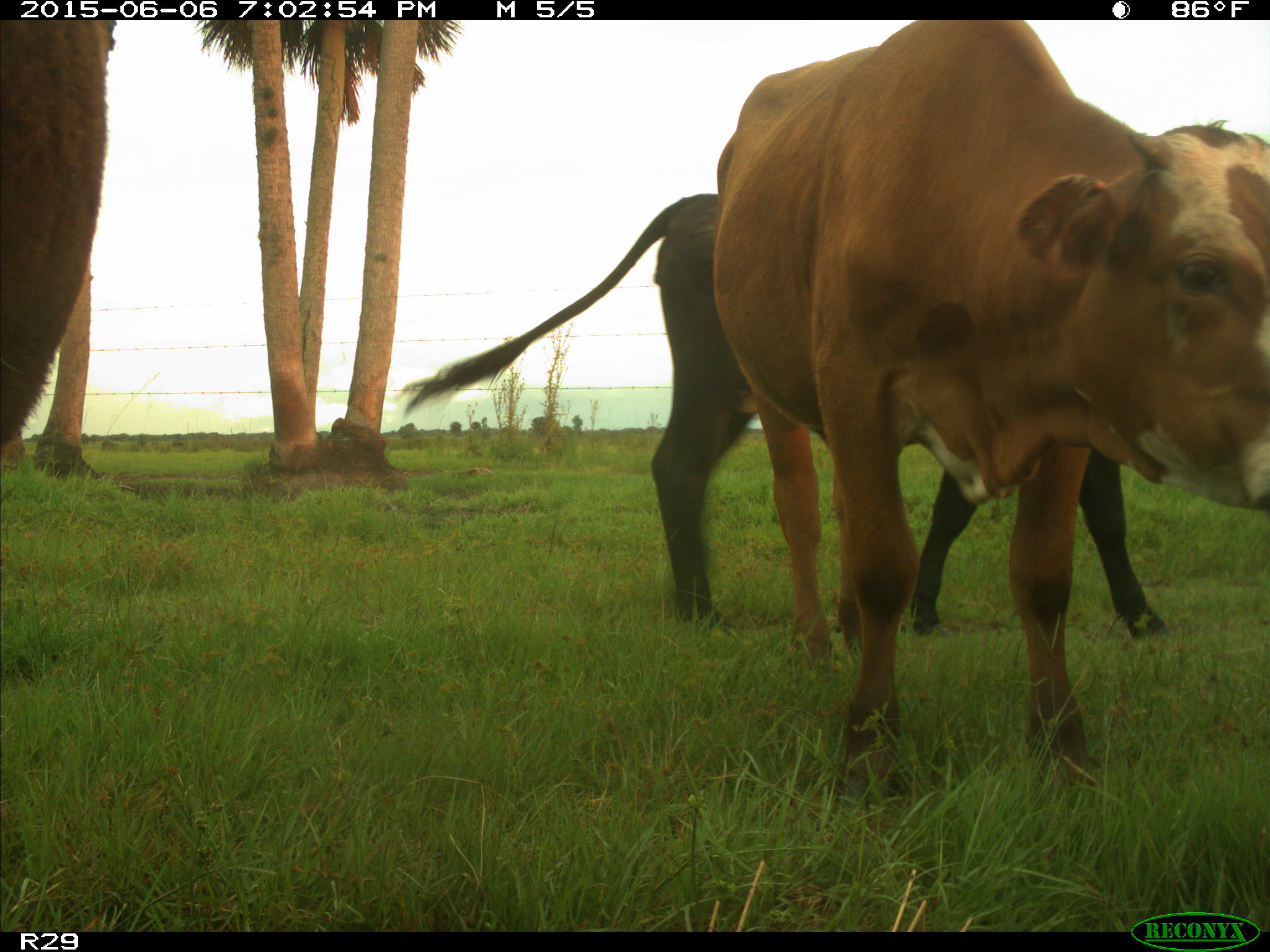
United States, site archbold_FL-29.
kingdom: Animalia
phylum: Chordata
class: Mammalia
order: Artiodactyla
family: Bovidae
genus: Bos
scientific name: Bos taurus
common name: domestic cow